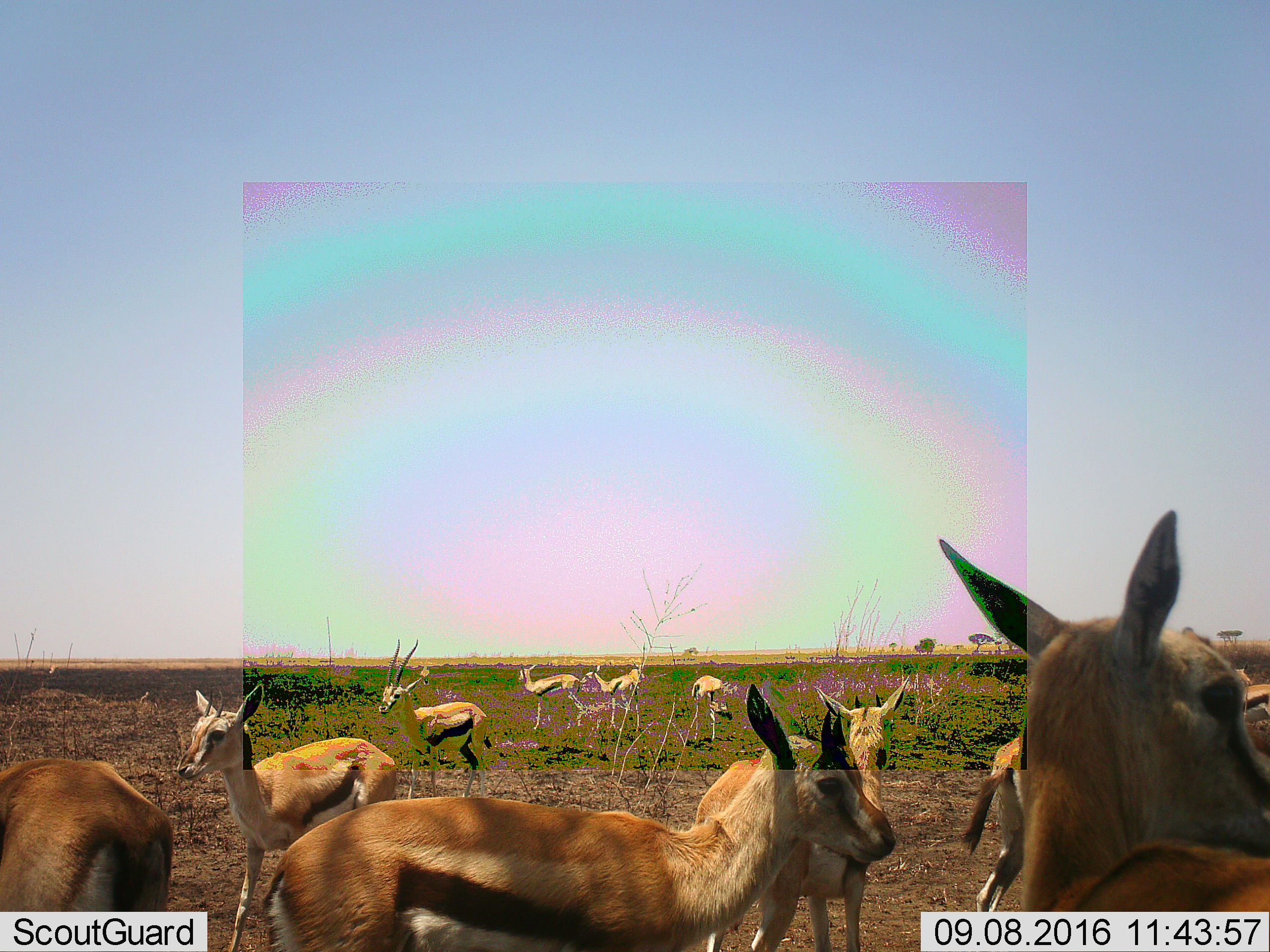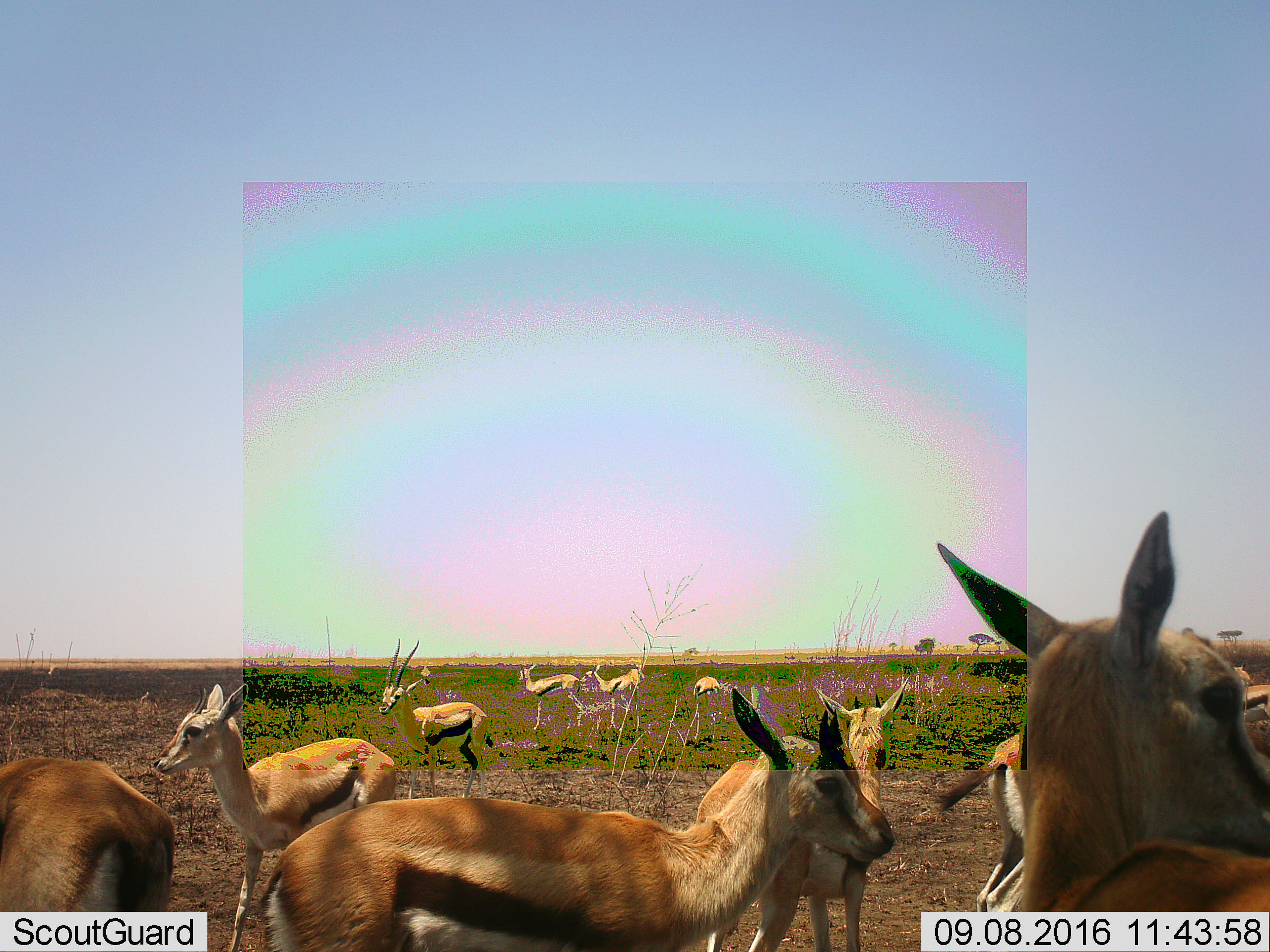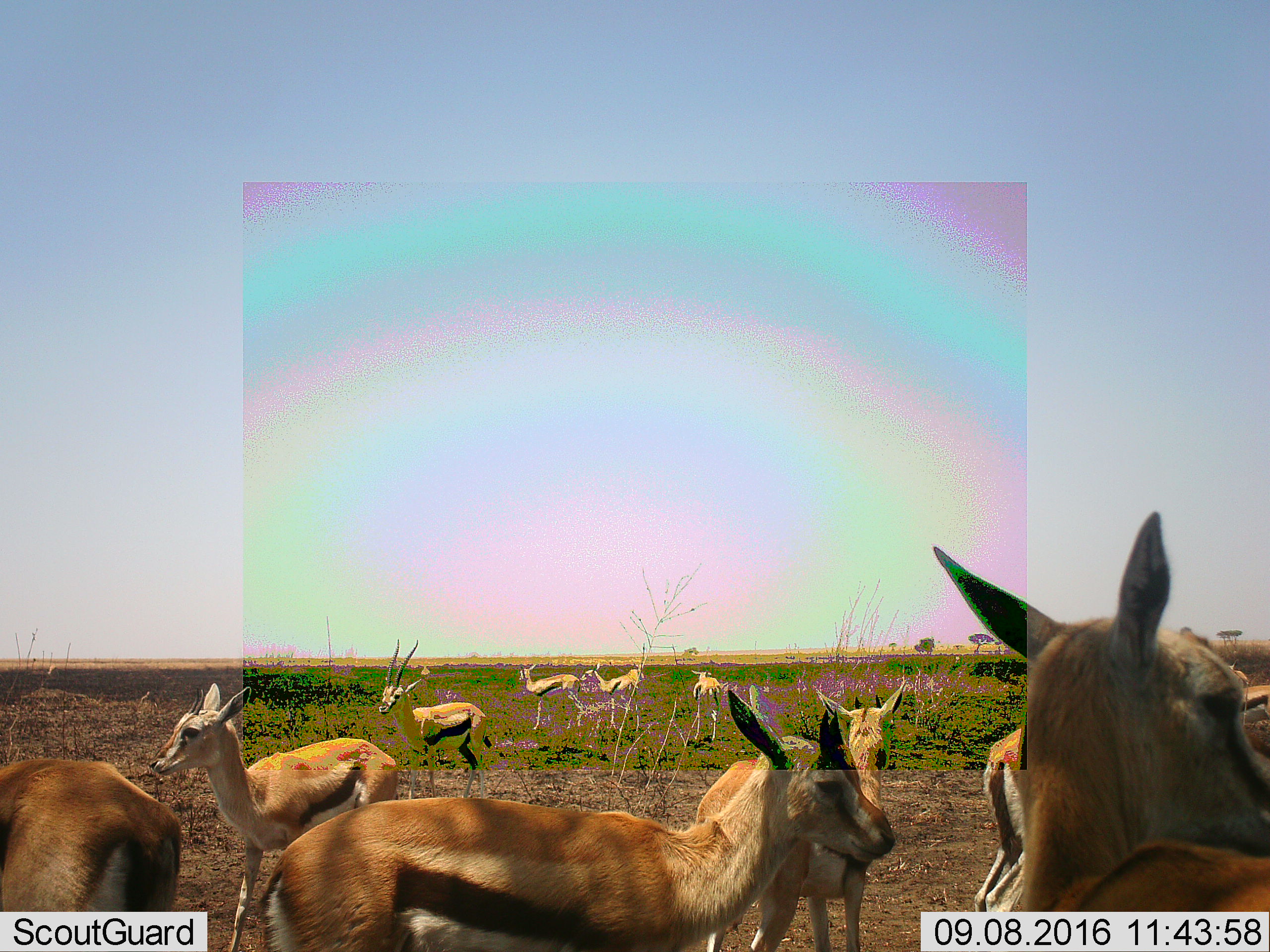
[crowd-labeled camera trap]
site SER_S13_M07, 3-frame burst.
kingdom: Animalia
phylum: Chordata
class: Mammalia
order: Artiodactyla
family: Bovidae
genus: Eudorcas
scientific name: Eudorcas thomsonii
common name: thomson's gazelle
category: gazellethomsons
Gazellethomsons (thomson's gazelle) (Eudorcas thomsonii), count 11-50. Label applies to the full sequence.